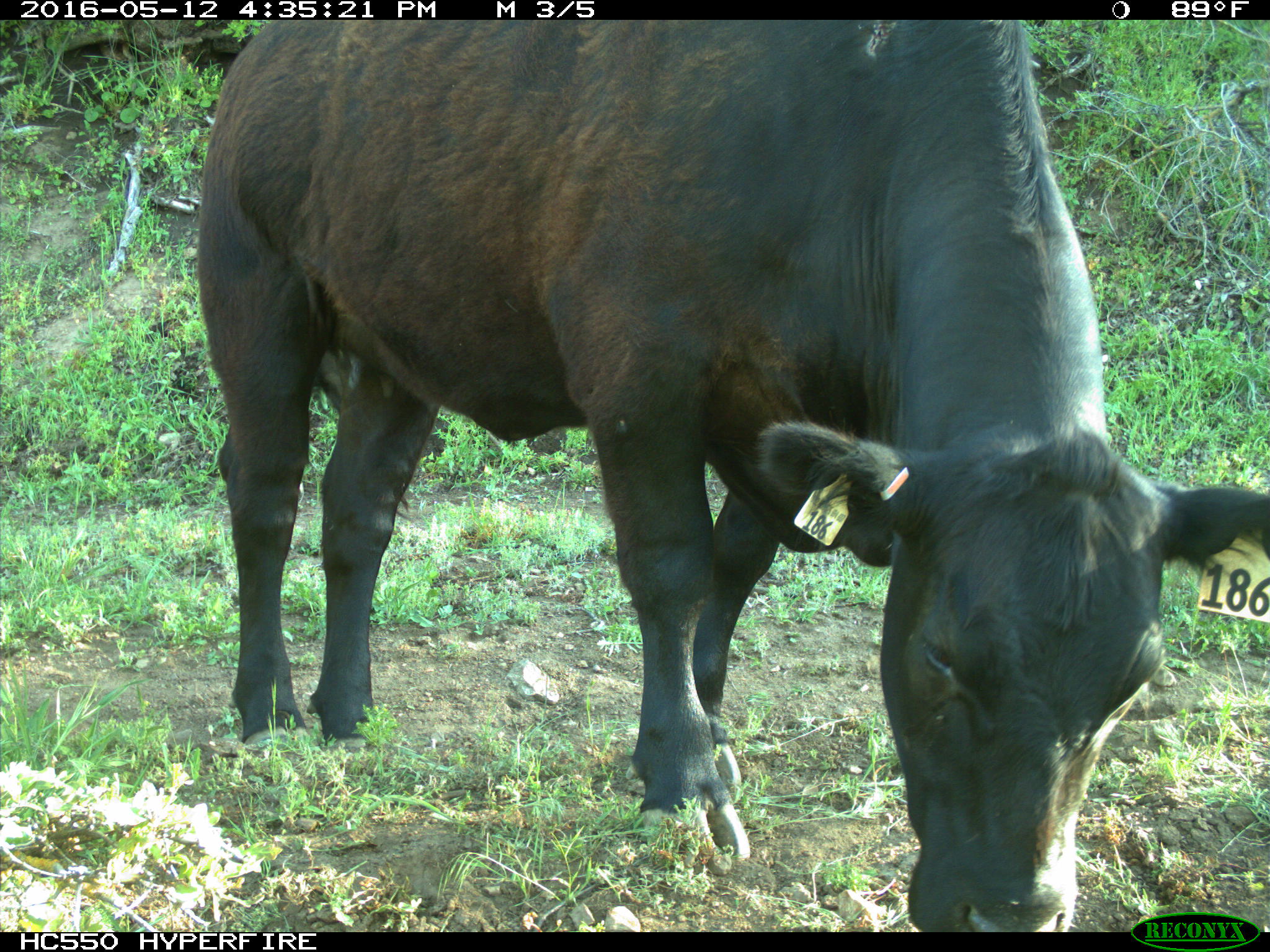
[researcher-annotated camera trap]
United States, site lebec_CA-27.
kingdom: Animalia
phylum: Chordata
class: Mammalia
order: Artiodactyla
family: Bovidae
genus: Bos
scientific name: Bos taurus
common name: domestic cow